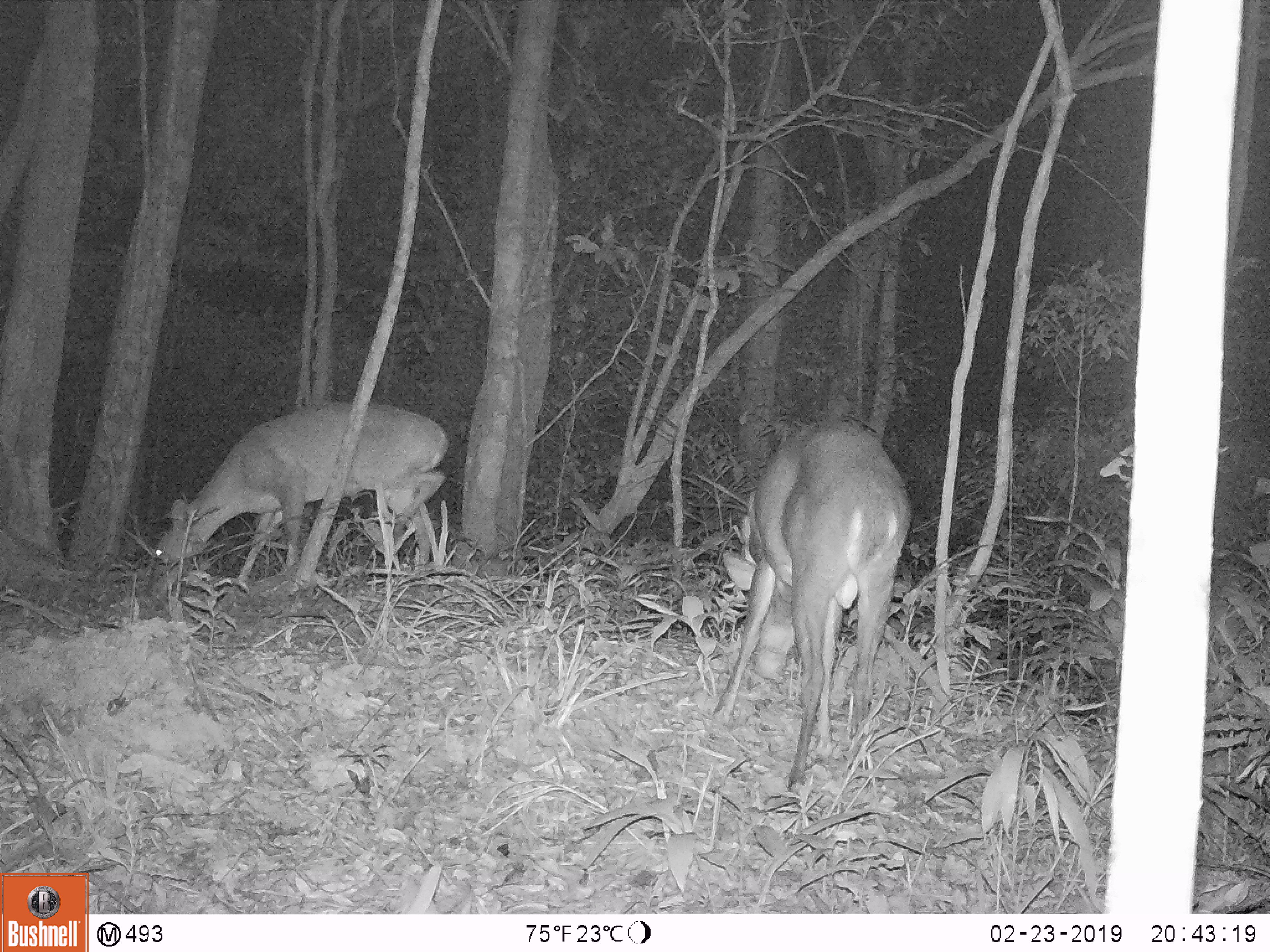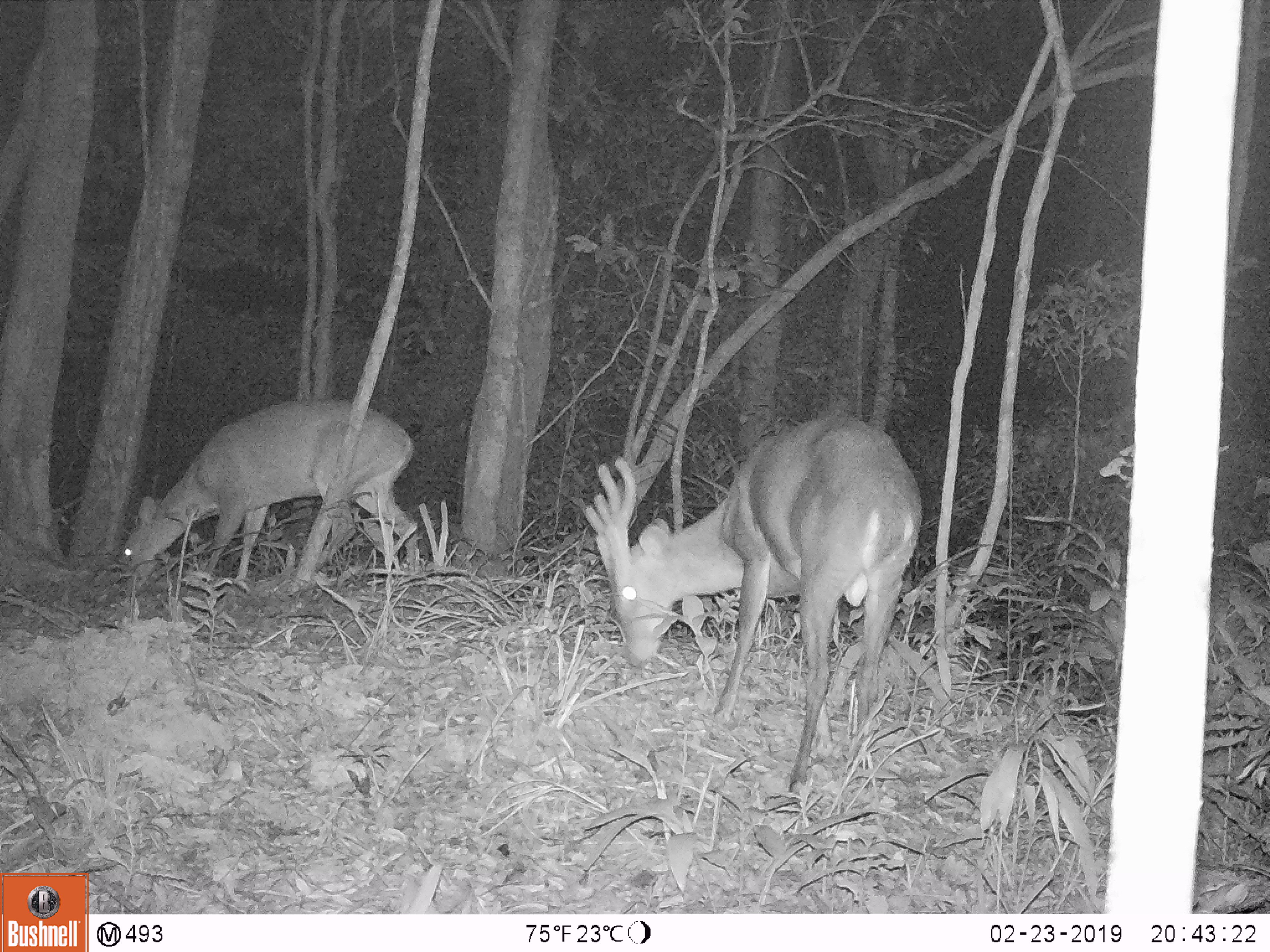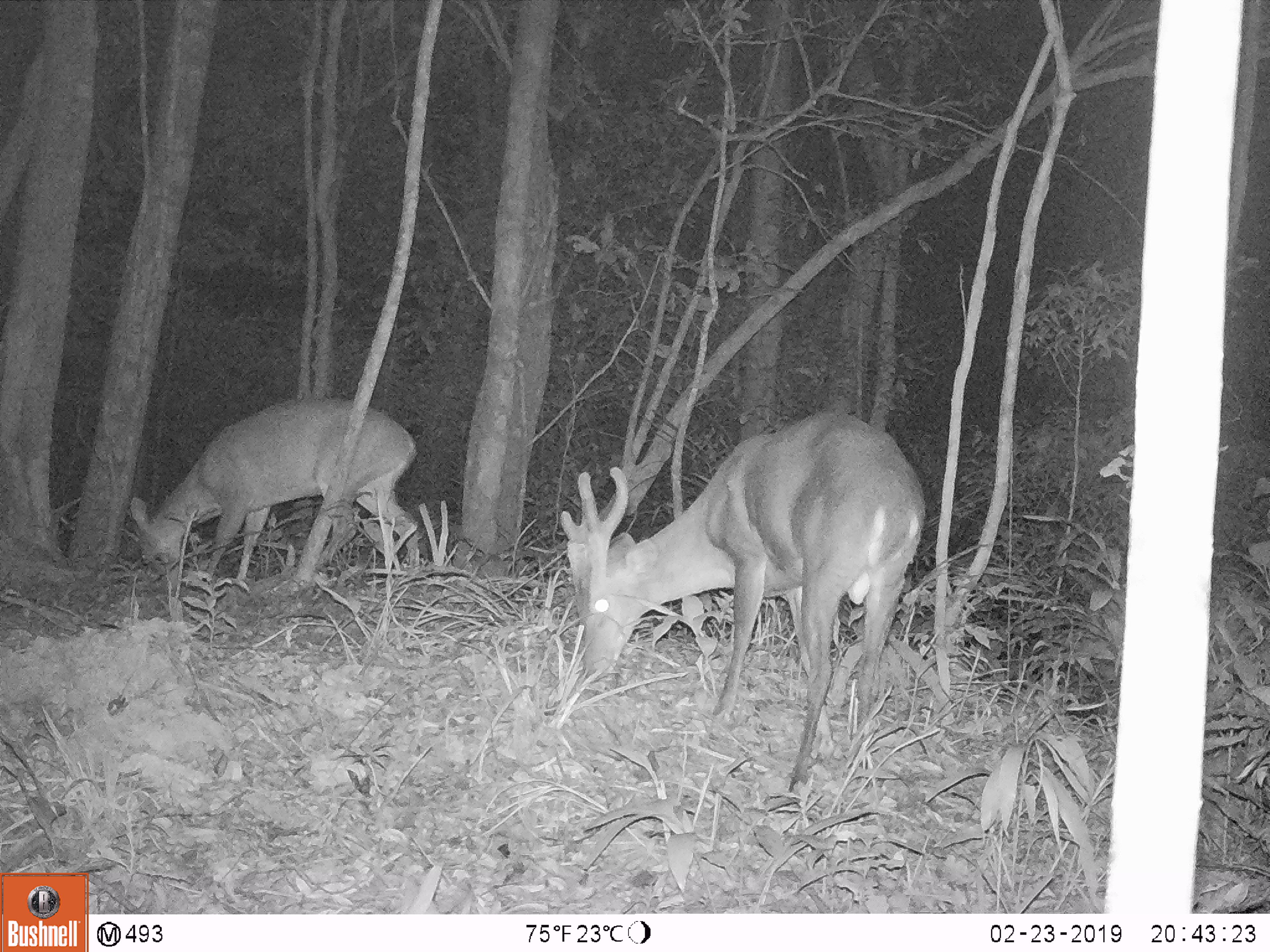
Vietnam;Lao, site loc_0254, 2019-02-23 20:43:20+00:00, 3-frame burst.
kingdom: Animalia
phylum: Chordata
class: Mammalia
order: Artiodactyla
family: Cervidae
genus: Muntiacus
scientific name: Muntiacus vuquangensis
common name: large-antlered muntjac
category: large antlered muntjac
Large antlered muntjac (large-antlered muntjac) (Muntiacus vuquangensis). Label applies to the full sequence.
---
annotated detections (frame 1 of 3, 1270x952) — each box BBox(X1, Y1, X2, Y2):
large antlered muntjac: BBox(713, 416, 908, 790); BBox(154, 403, 449, 581)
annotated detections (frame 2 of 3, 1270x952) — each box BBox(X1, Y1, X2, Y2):
large antlered muntjac: BBox(583, 415, 922, 797); BBox(119, 397, 417, 579)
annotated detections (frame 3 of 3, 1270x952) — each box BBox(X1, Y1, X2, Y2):
large antlered muntjac: BBox(560, 408, 924, 793); BBox(130, 398, 417, 579)